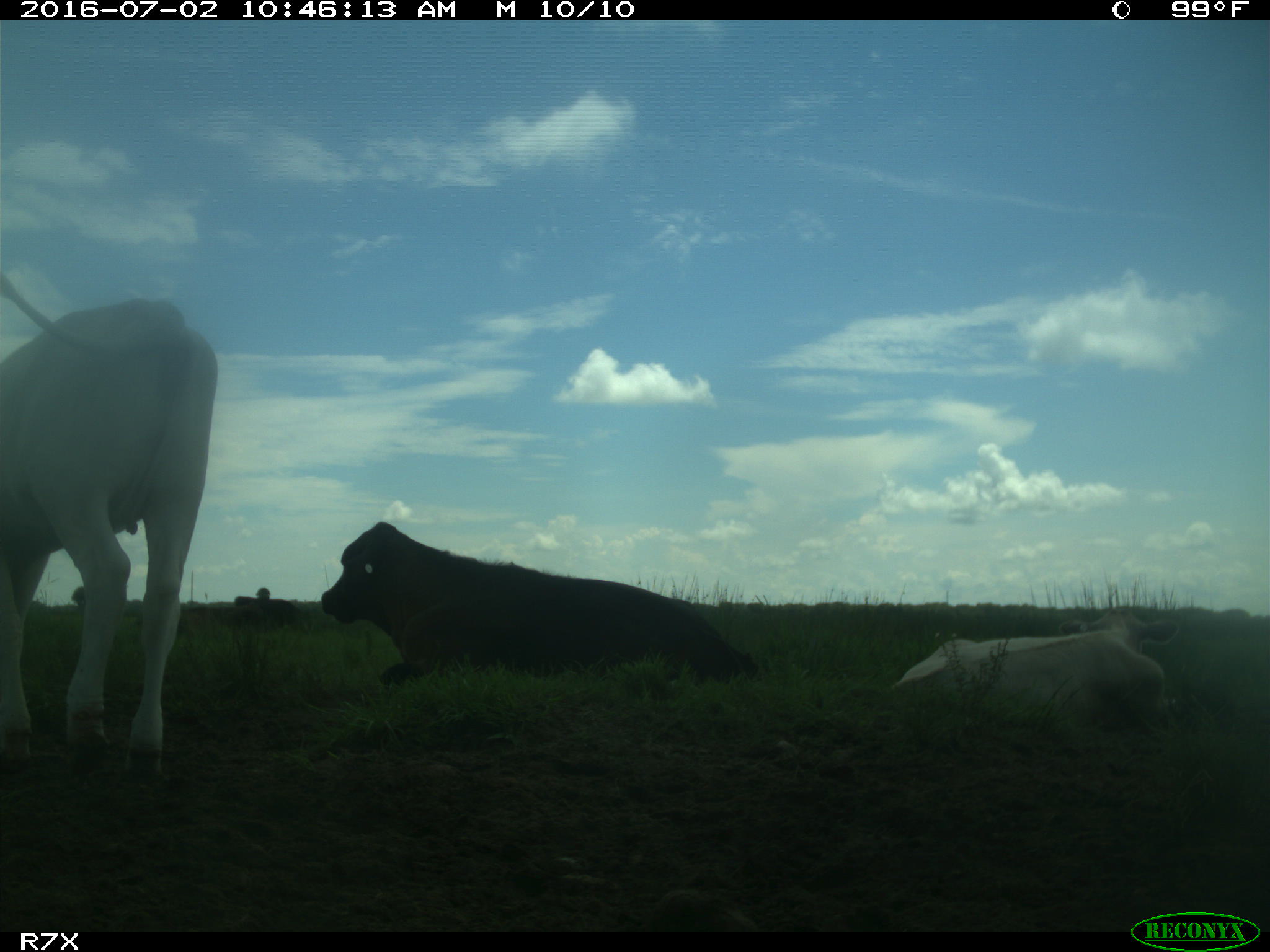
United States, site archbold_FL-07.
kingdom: Animalia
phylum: Chordata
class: Mammalia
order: Artiodactyla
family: Bovidae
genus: Bos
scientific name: Bos taurus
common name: domestic cow